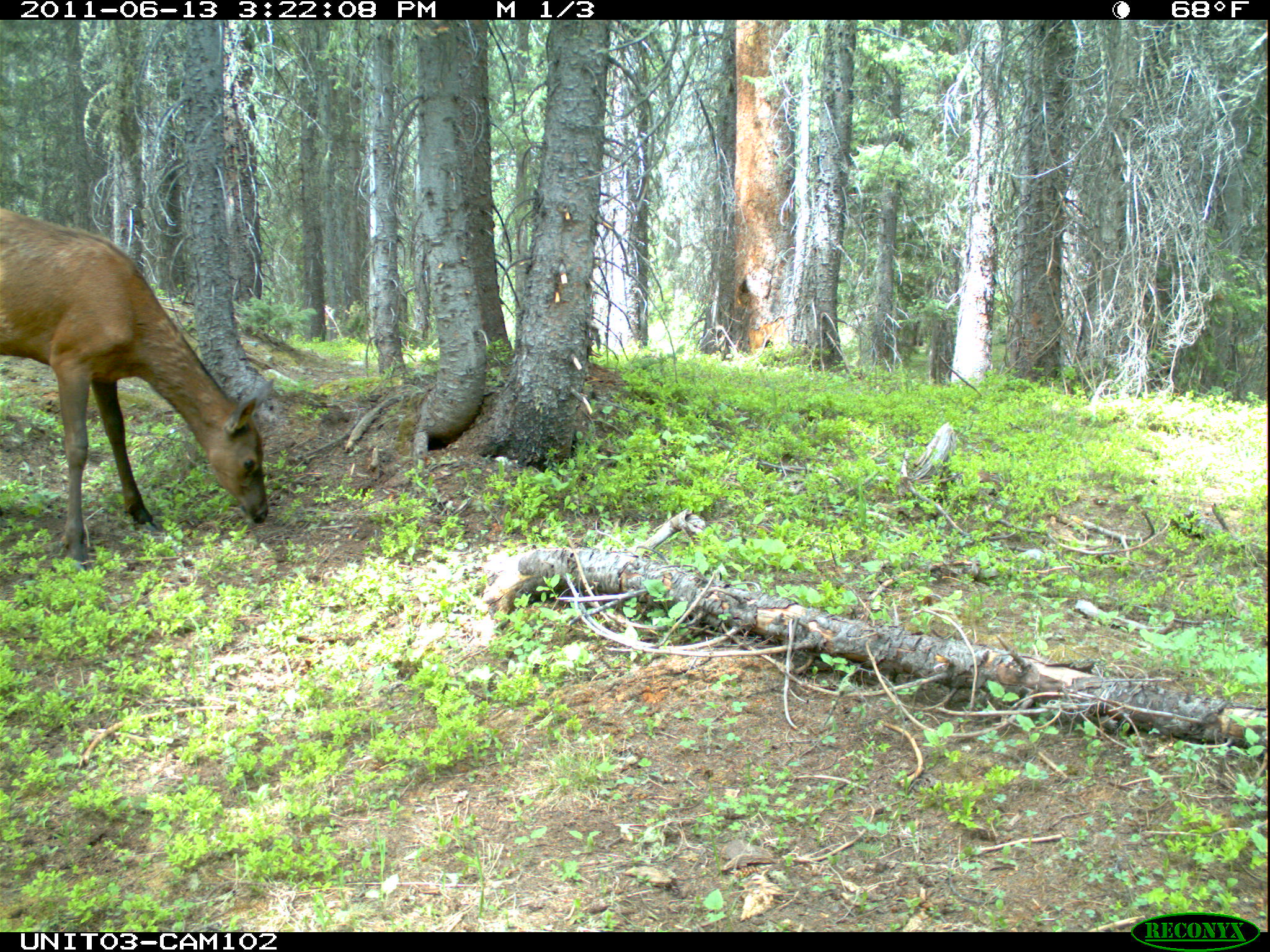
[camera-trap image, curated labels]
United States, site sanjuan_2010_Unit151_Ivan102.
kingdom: Animalia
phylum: Chordata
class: Mammalia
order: Artiodactyla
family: Cervidae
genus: Cervus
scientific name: Cervus elaphus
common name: red deer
Cervus elaphus (red deer).